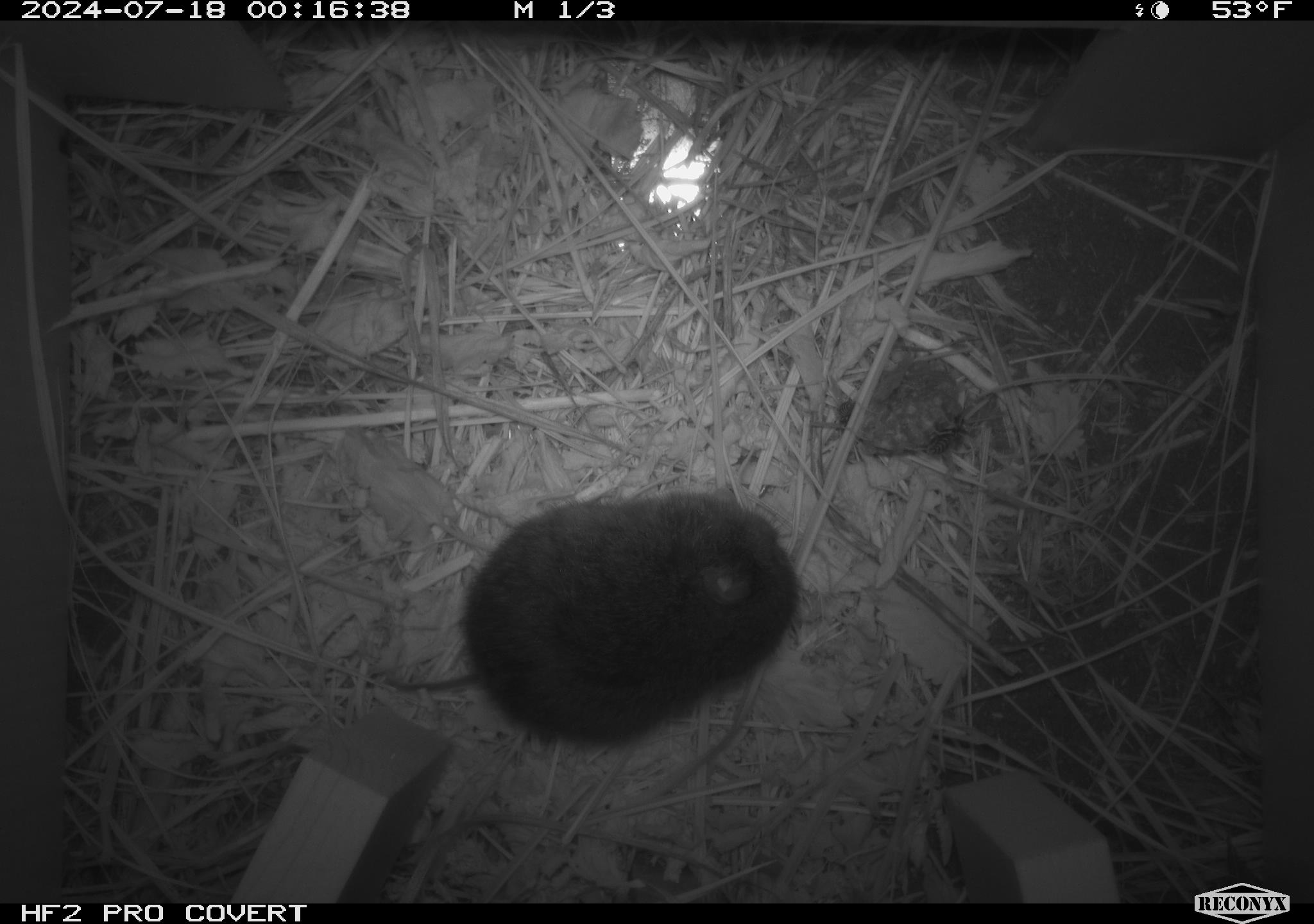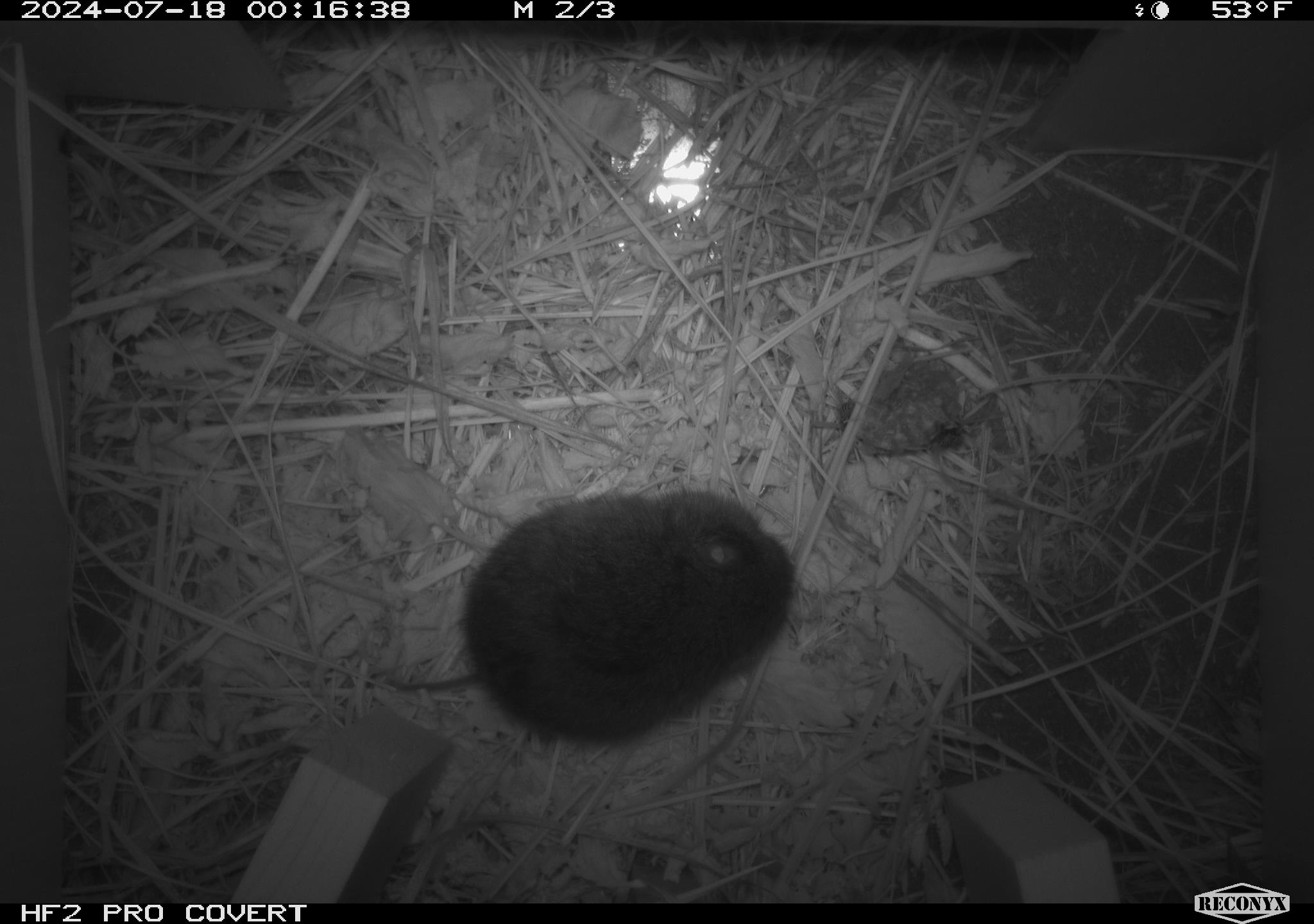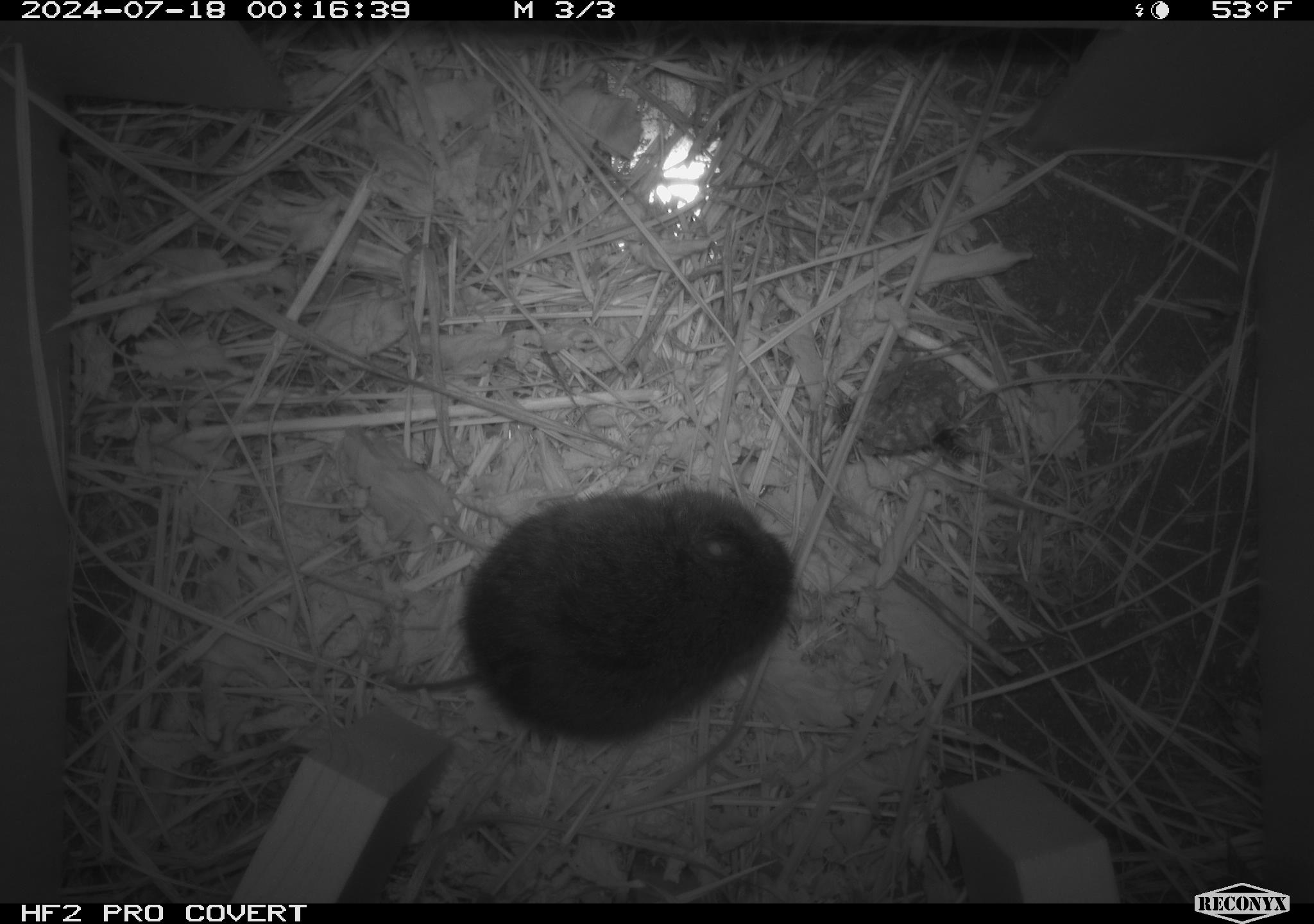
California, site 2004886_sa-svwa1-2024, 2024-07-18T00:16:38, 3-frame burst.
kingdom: Animalia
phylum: Arthropoda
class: Insecta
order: Hymenoptera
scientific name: Hymenoptera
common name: ants, bees, wasps, and sawflies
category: hymenoptera order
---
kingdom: Animalia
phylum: Chordata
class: Mammalia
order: Rodentia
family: Cricetidae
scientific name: Arvicolinae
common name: voles, lemmings, and muskrats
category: arvicolinae subfamily